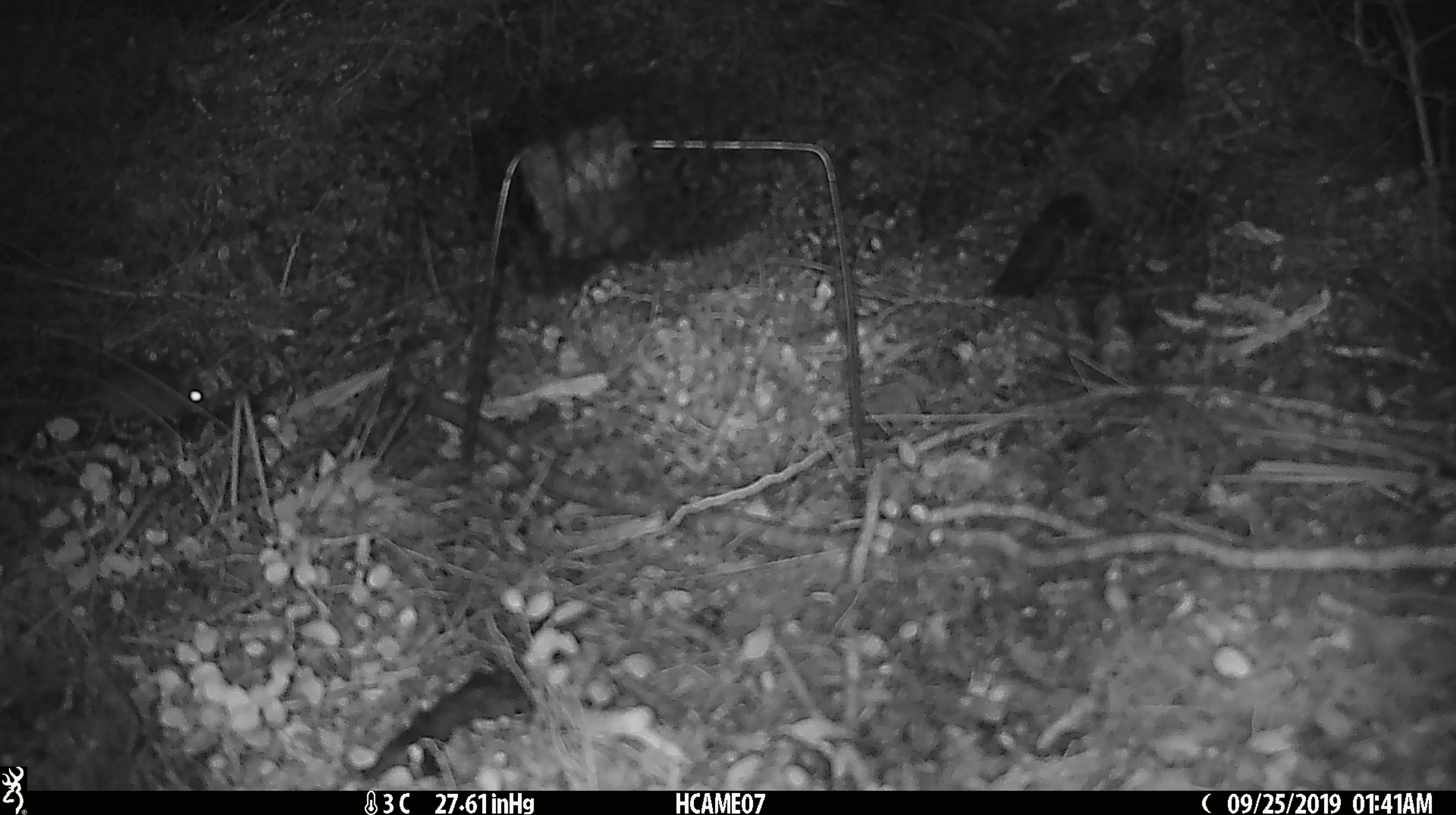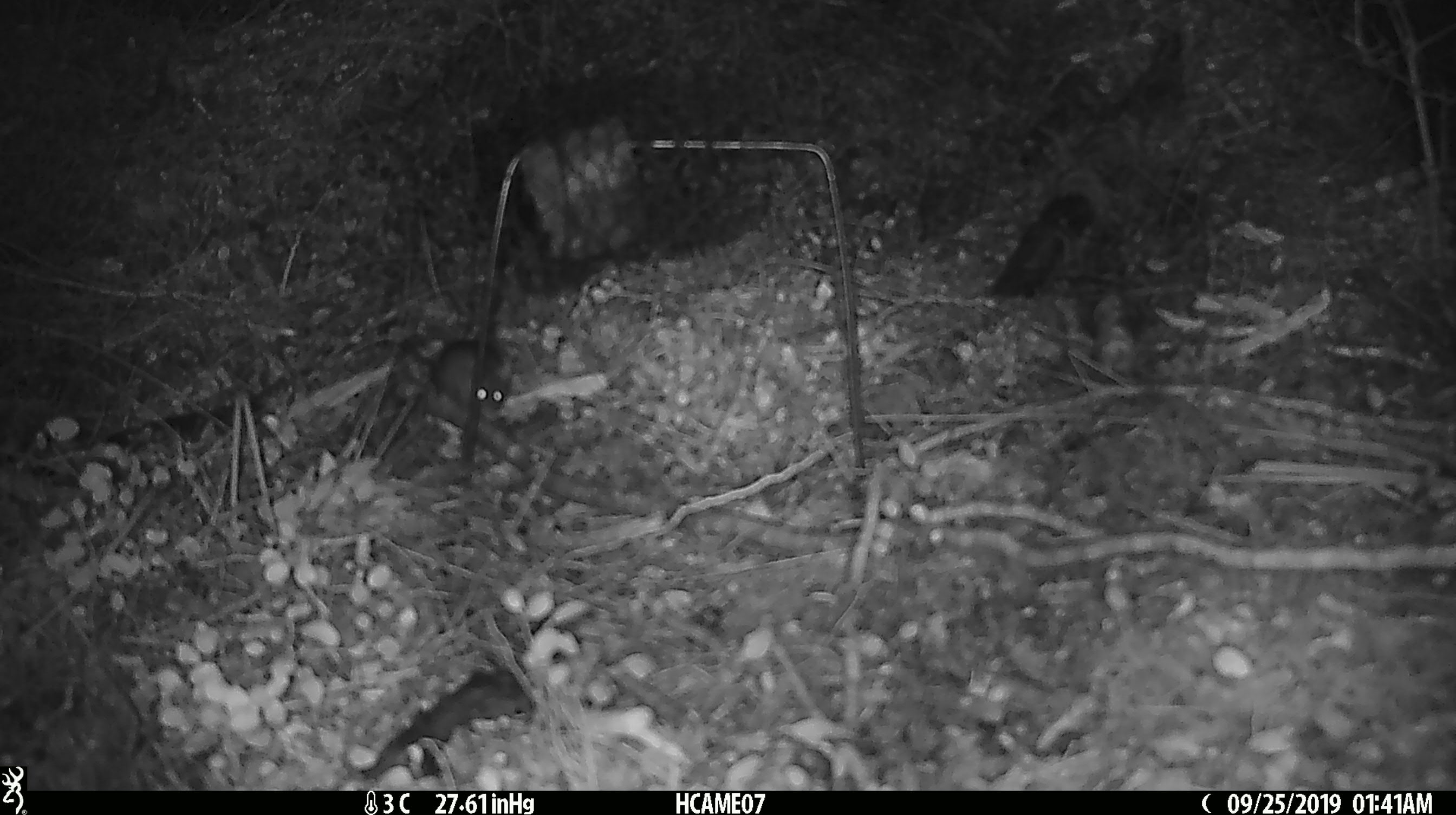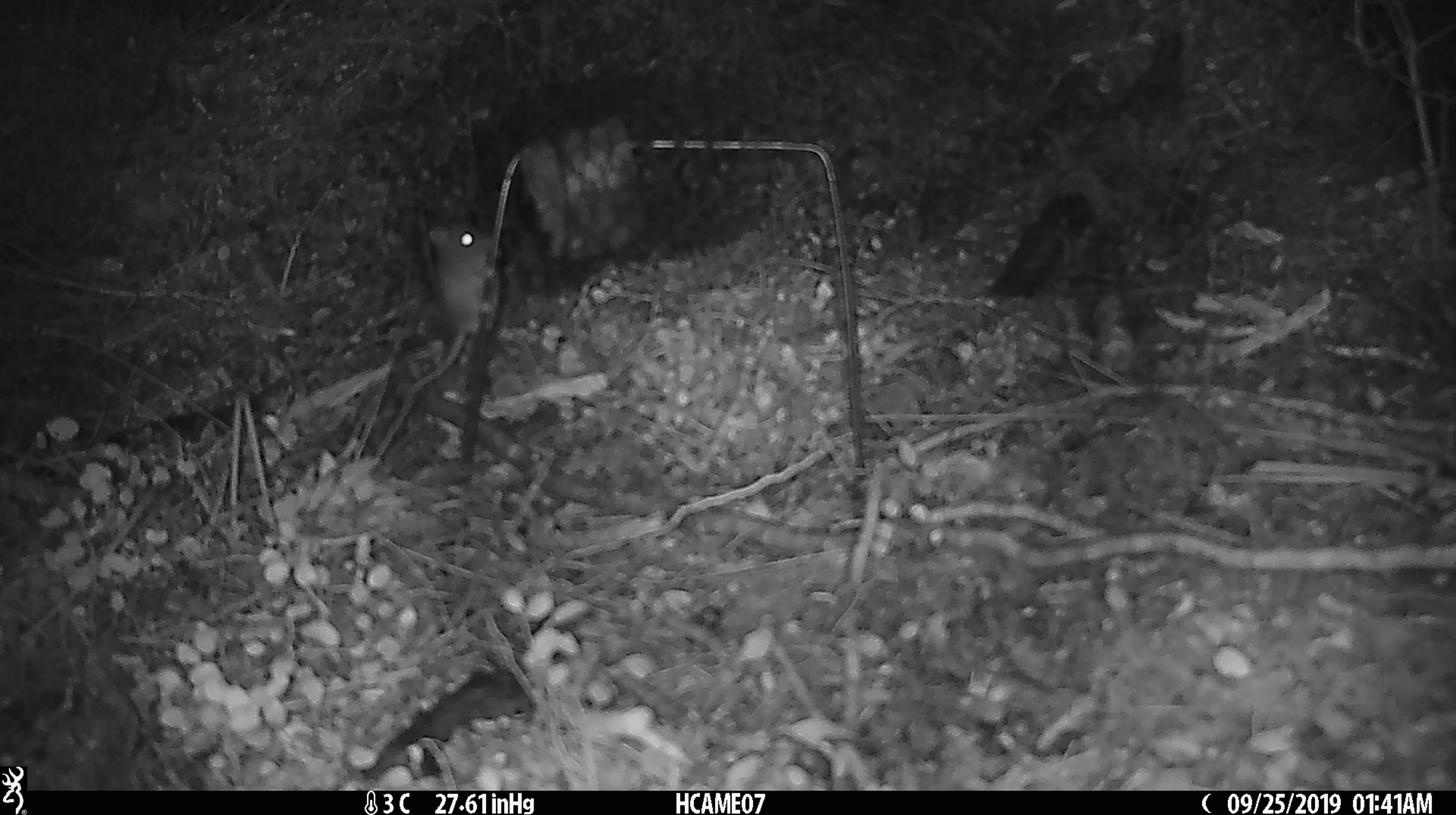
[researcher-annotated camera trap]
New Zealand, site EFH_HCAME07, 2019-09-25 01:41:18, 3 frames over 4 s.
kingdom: Animalia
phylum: Chordata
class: Mammalia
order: Rodentia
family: Muridae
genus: Mus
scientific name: Mus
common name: mouse